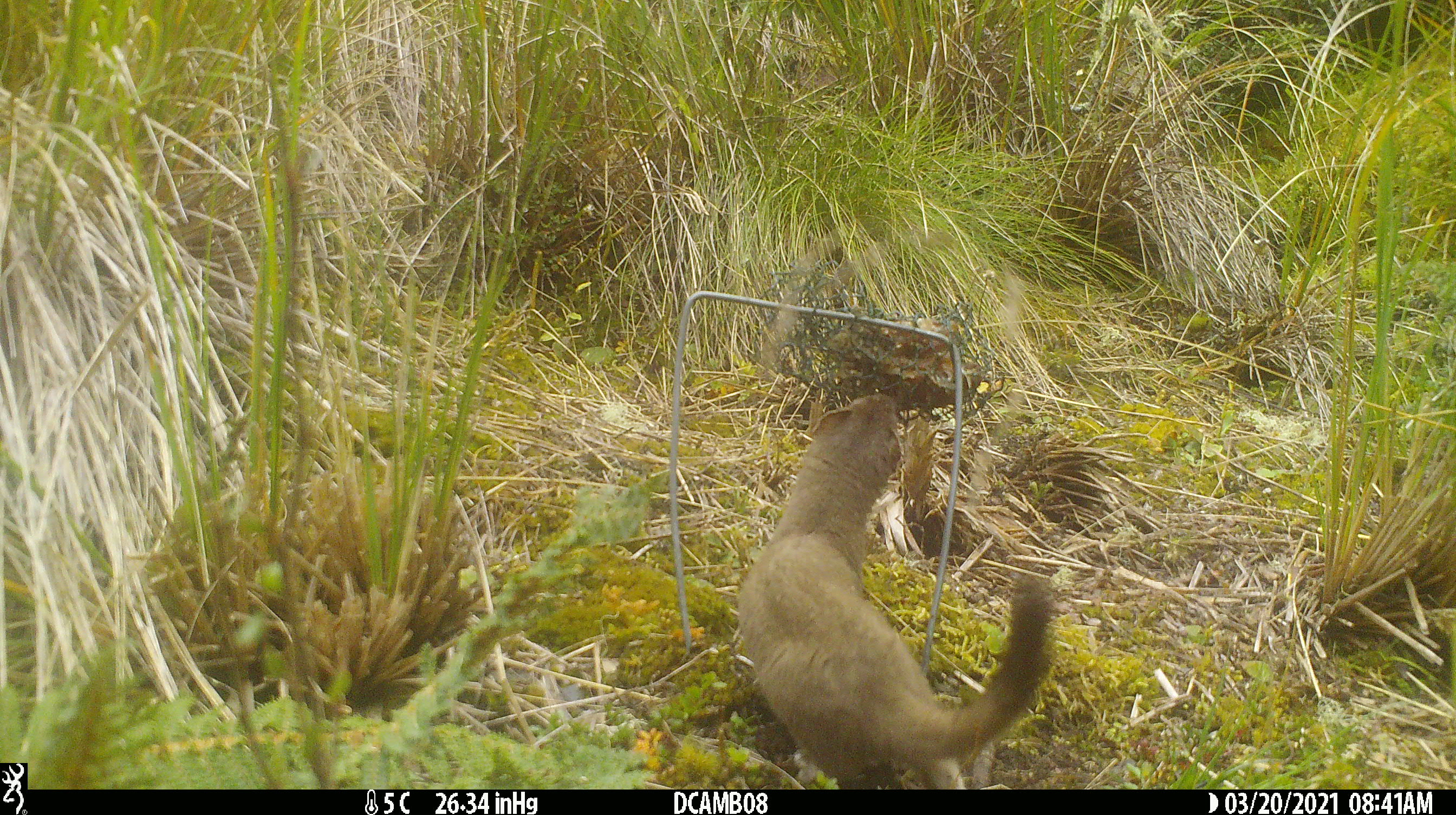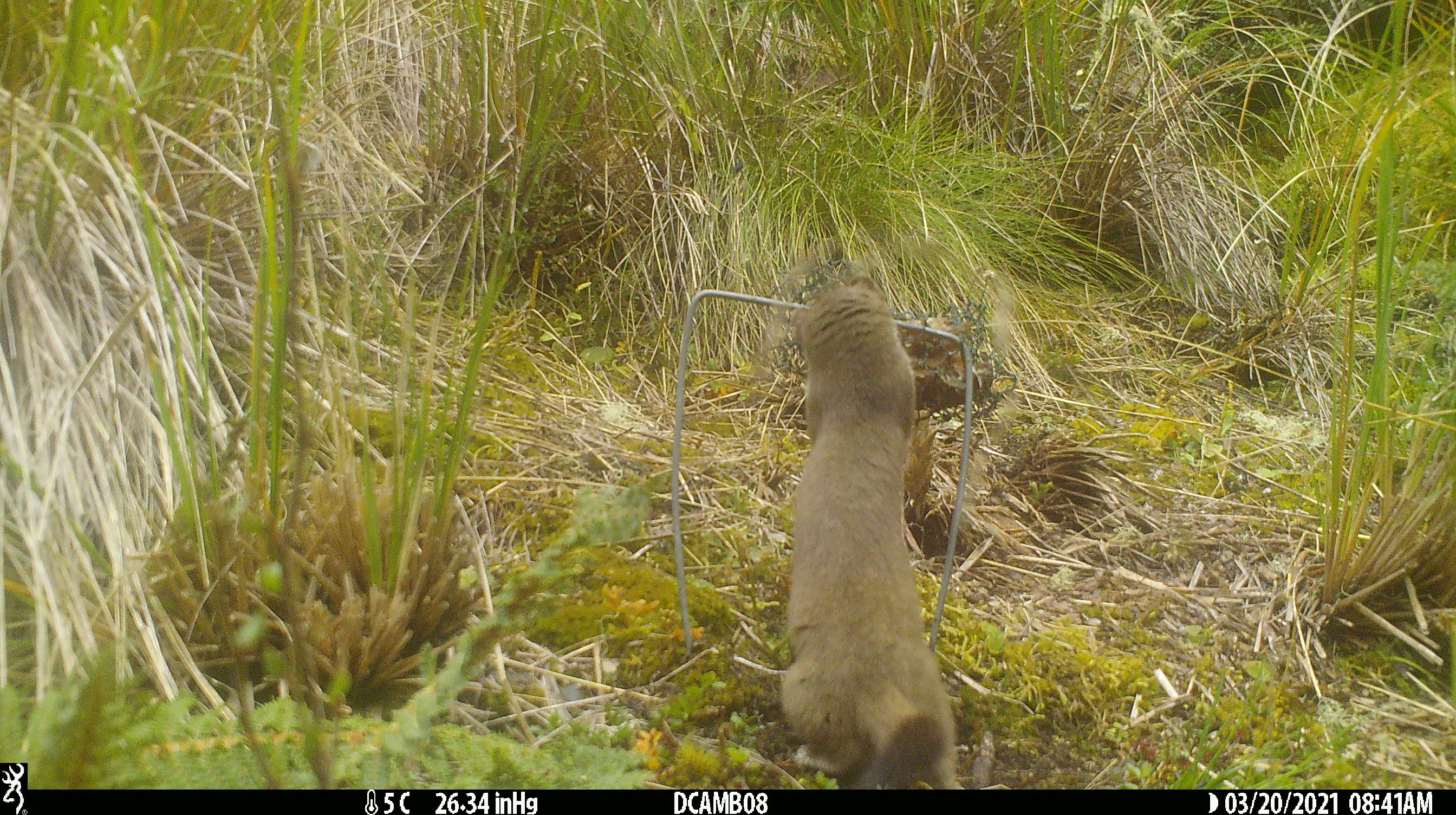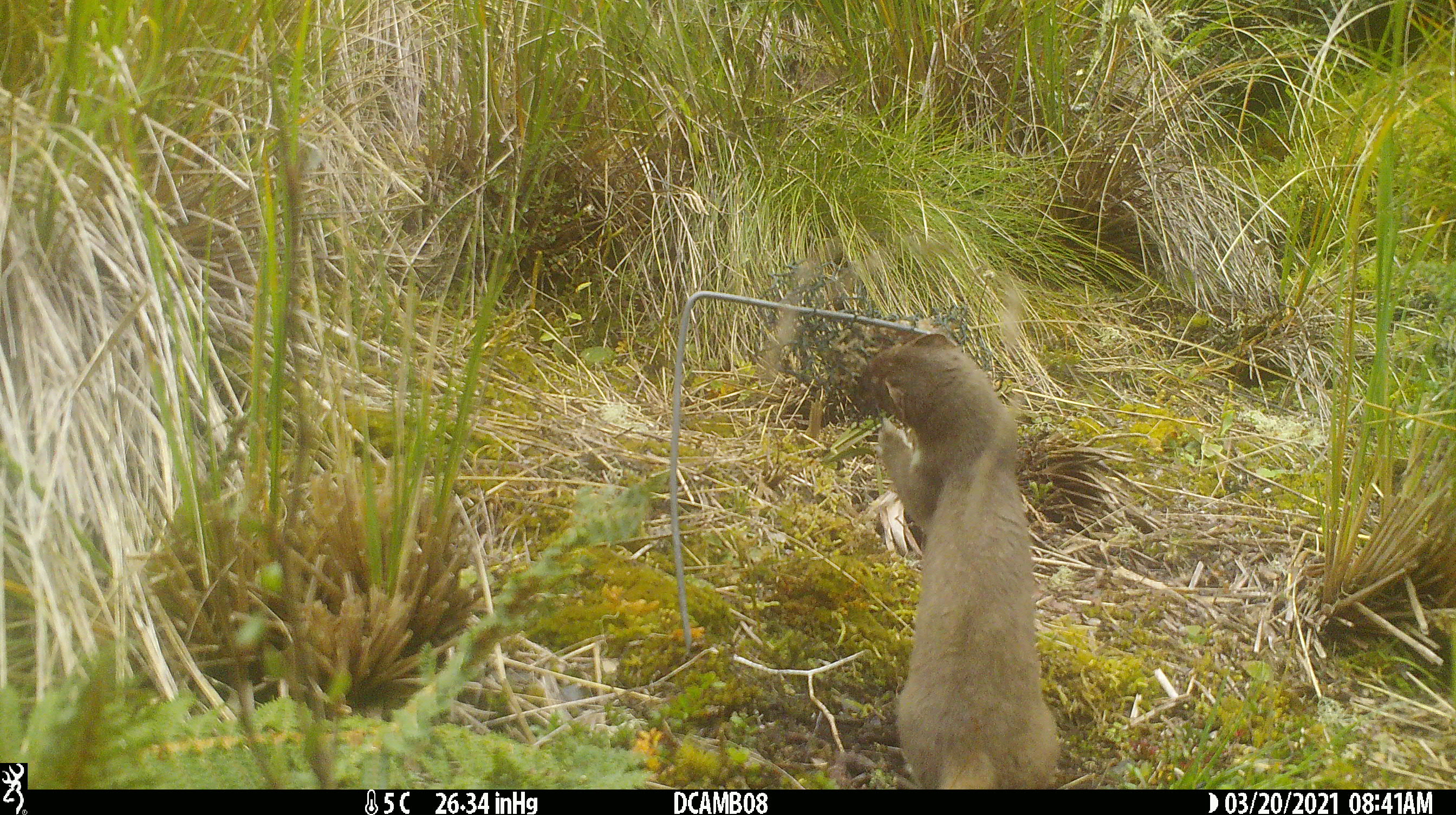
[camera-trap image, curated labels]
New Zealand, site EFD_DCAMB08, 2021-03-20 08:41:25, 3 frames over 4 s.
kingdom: Animalia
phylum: Chordata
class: Mammalia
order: Carnivora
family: Mustelidae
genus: Mustela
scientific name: Mustela erminea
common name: stoat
Stoat (Mustela erminea).